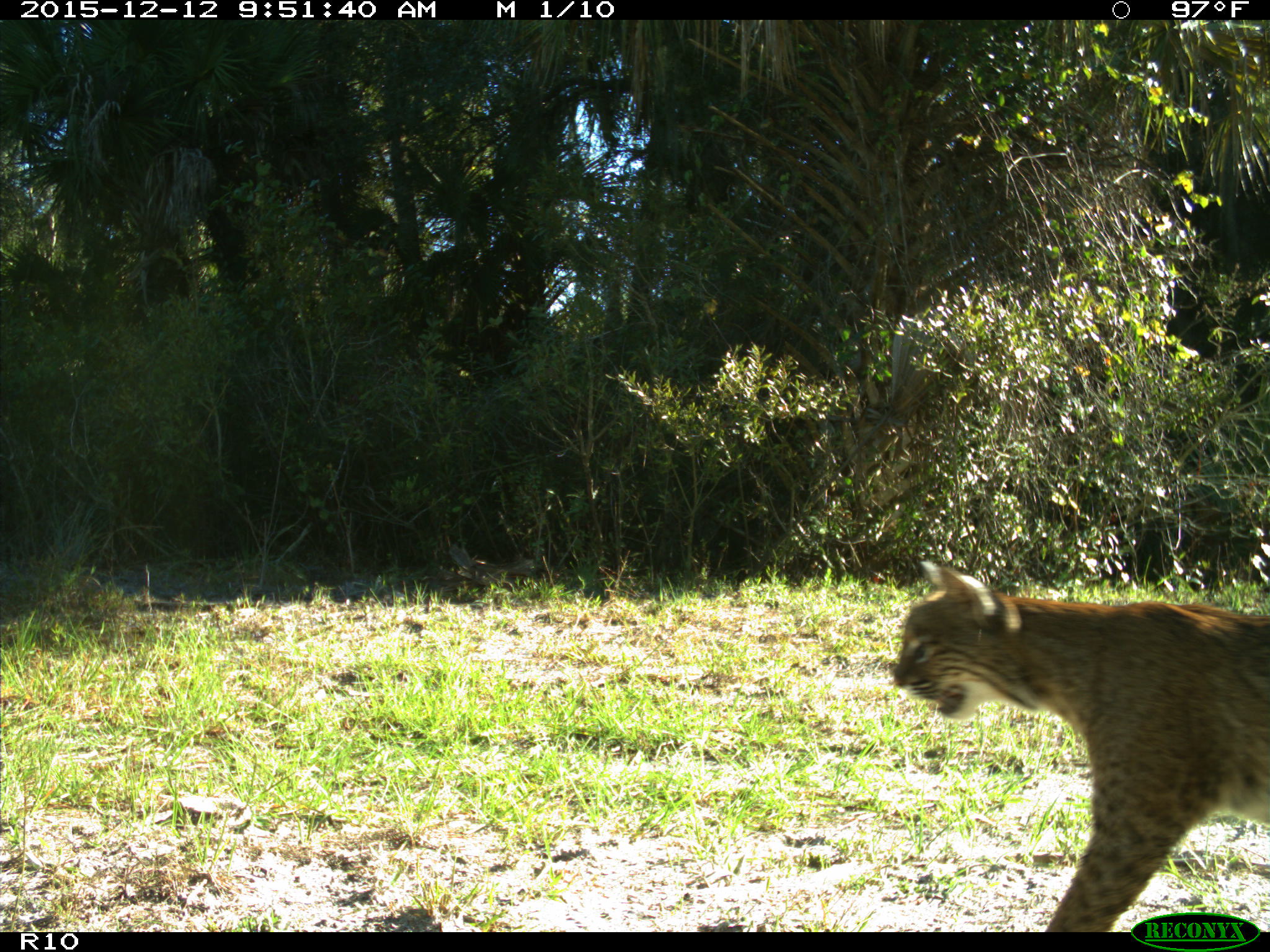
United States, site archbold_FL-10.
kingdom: Animalia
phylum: Chordata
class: Mammalia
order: Carnivora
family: Felidae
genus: Lynx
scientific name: Lynx rufus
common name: bobcat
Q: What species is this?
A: Lynx rufus (bobcat).